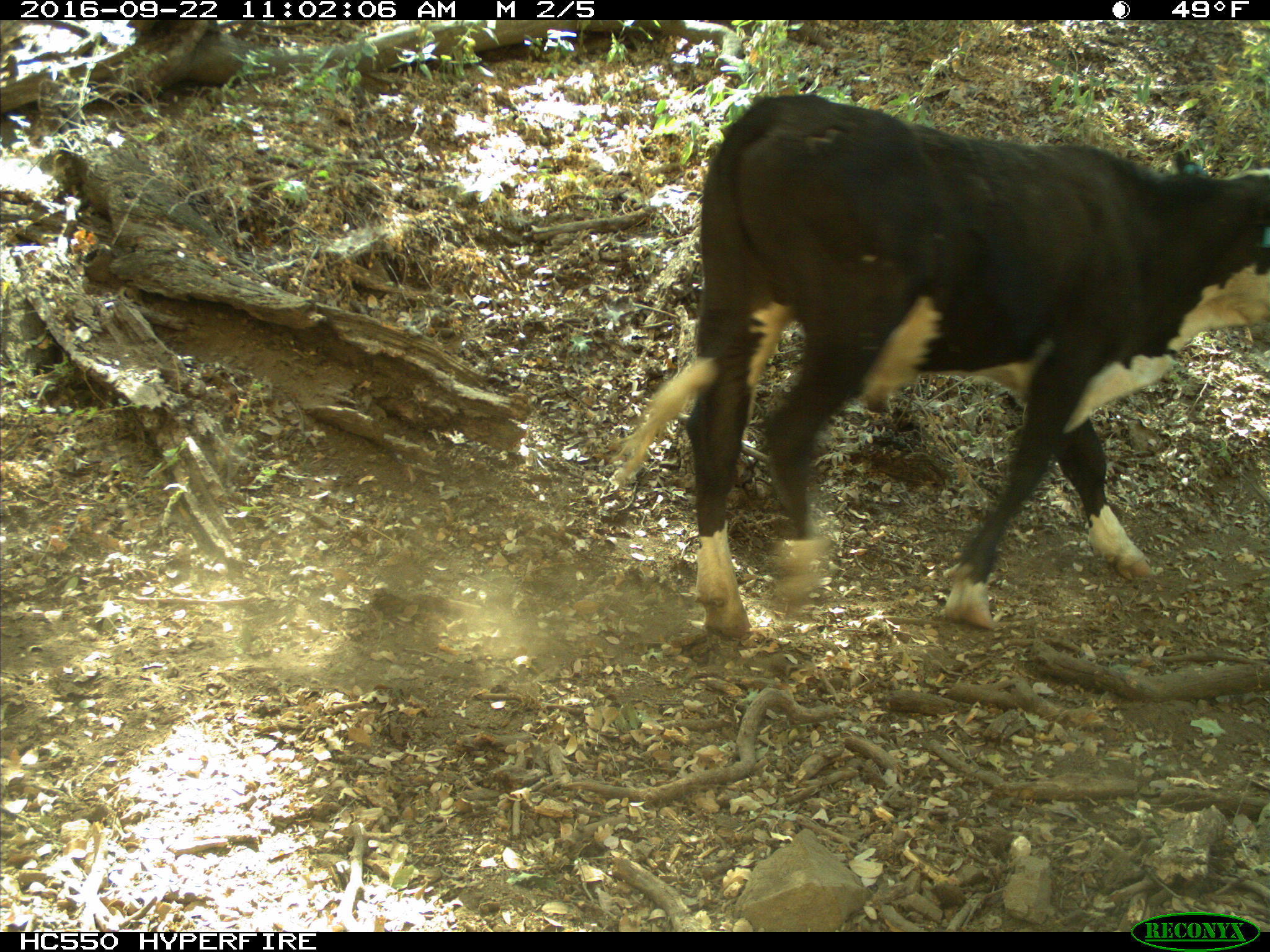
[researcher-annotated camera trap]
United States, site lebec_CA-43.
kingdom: Animalia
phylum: Chordata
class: Mammalia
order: Artiodactyla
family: Bovidae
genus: Bos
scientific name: Bos taurus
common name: domestic cow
Bos taurus (domestic cow).